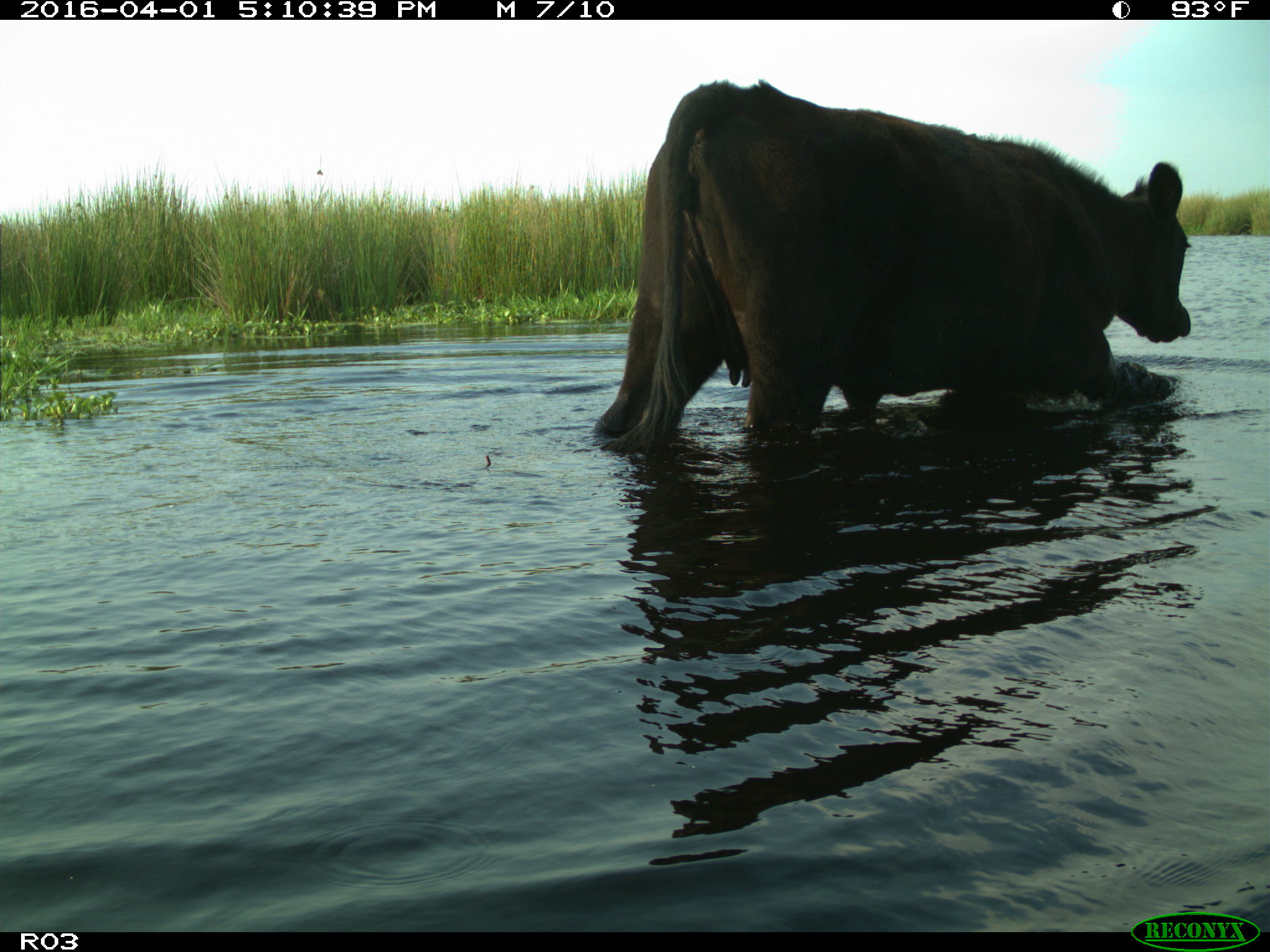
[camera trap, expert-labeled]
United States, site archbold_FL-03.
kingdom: Animalia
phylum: Chordata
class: Mammalia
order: Artiodactyla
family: Bovidae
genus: Bos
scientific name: Bos taurus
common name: domestic cow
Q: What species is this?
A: Bos taurus (domestic cow).